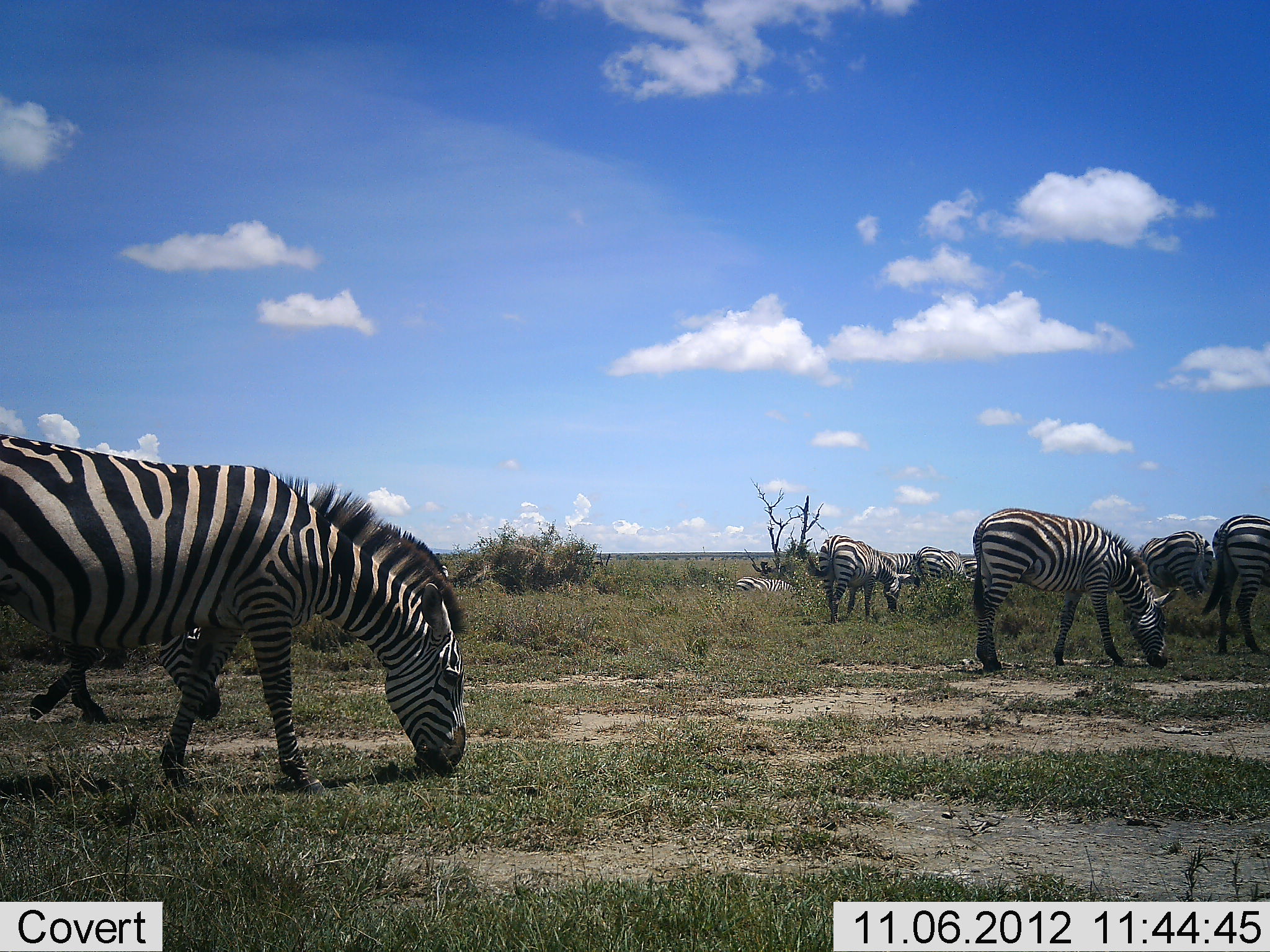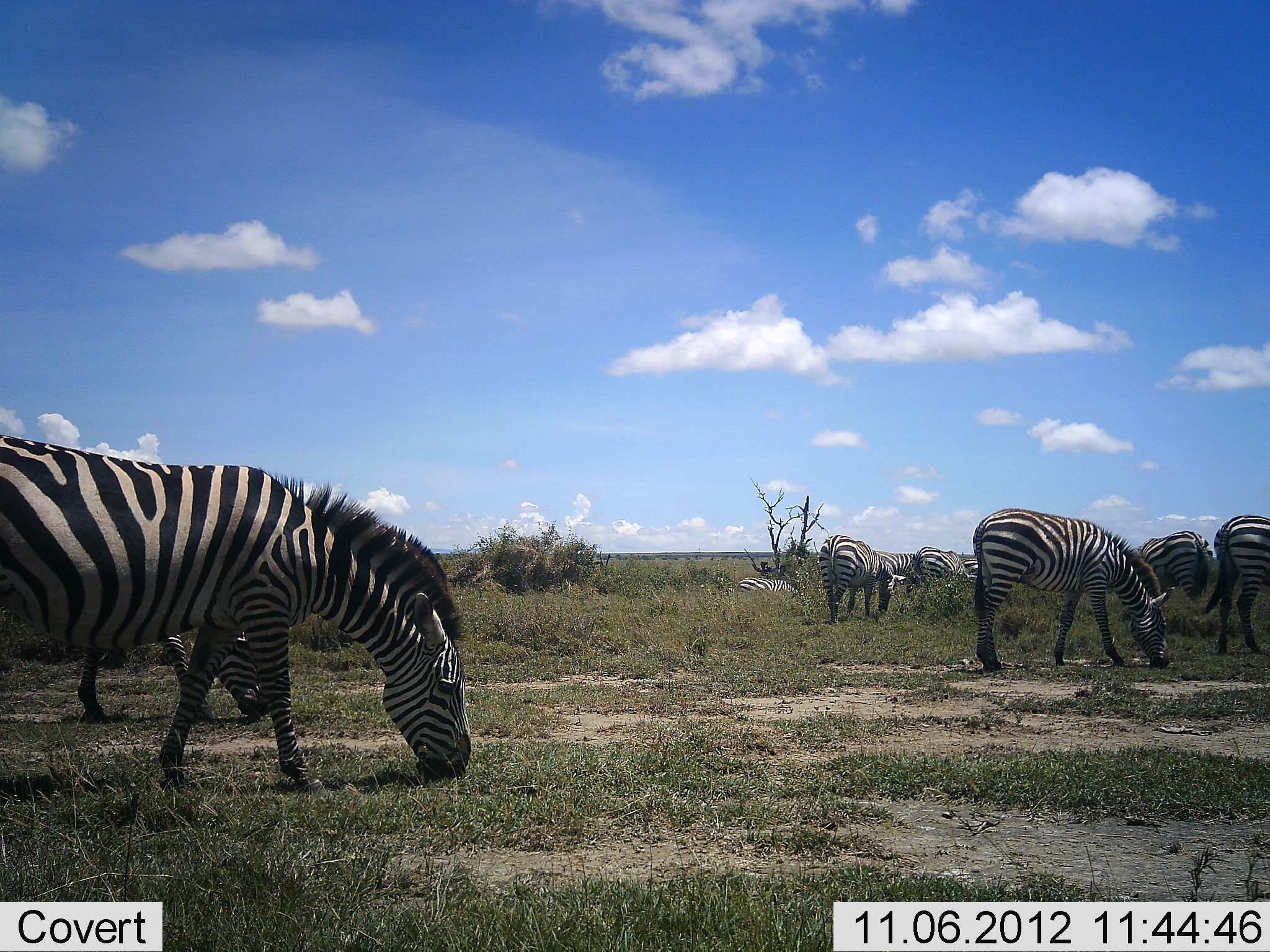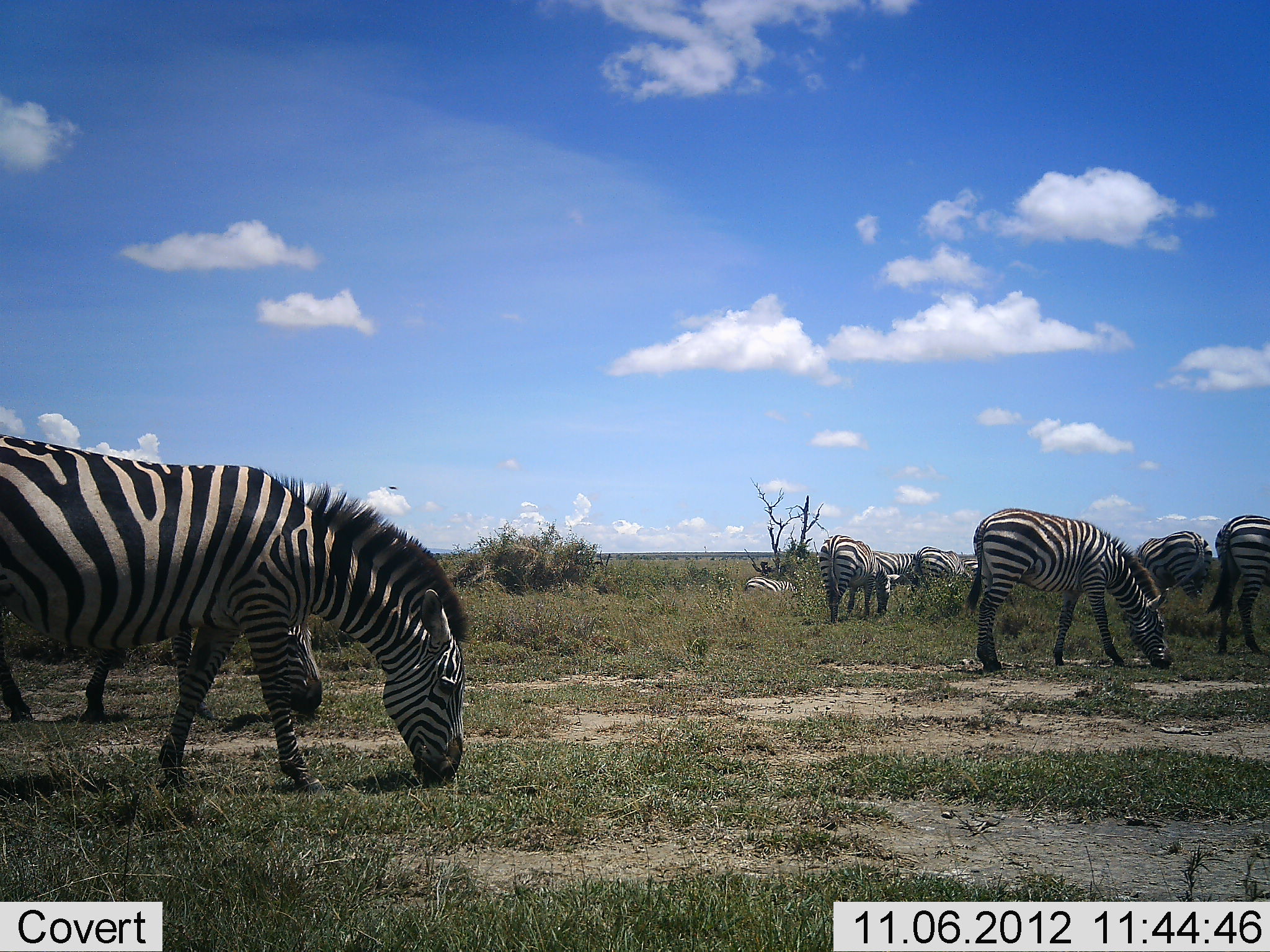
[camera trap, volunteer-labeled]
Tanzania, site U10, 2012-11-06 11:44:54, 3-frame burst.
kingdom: Animalia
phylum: Chordata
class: Mammalia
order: Perissodactyla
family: Equidae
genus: Equus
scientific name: Equus quagga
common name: plains zebra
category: zebra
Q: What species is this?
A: Zebra (plains zebra) (Equus quagga).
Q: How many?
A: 9.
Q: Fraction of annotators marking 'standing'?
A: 30%.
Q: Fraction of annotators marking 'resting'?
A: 0%.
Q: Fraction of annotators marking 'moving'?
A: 0%.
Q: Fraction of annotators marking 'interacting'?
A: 0%.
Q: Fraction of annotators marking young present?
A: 0%.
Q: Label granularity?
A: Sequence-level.